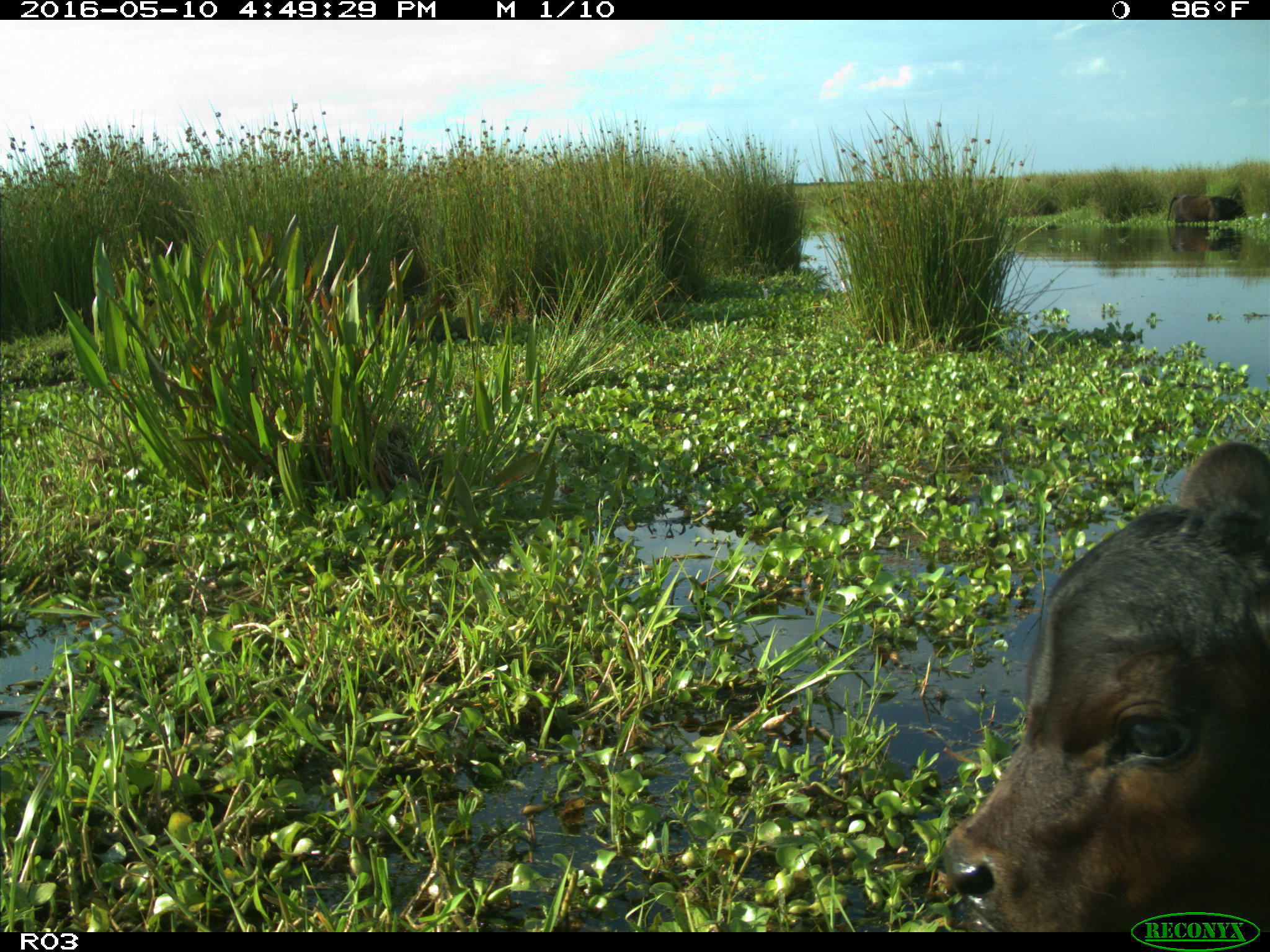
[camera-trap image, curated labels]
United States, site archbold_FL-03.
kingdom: Animalia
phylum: Chordata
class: Mammalia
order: Artiodactyla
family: Bovidae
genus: Bos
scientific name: Bos taurus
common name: domestic cow